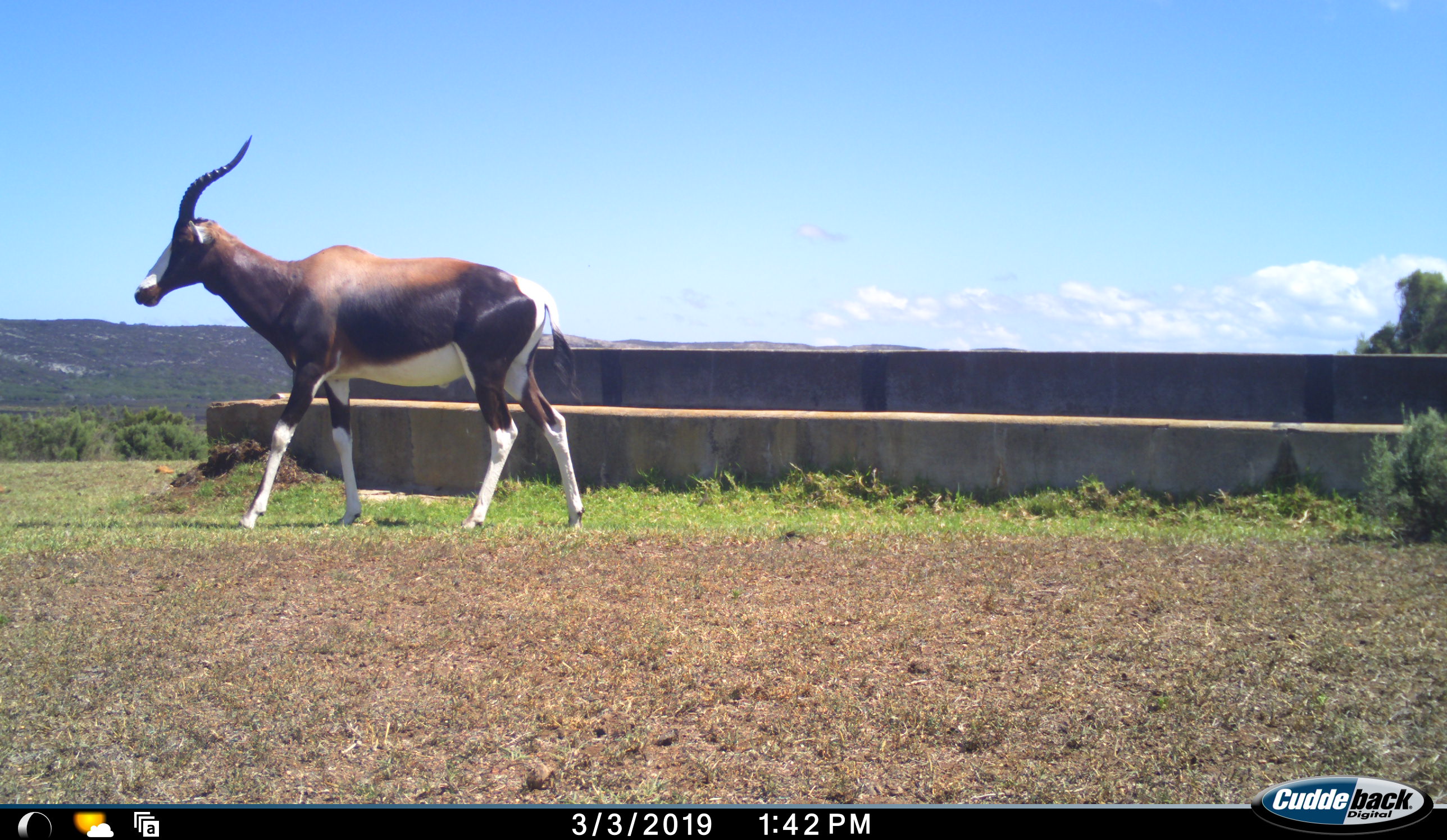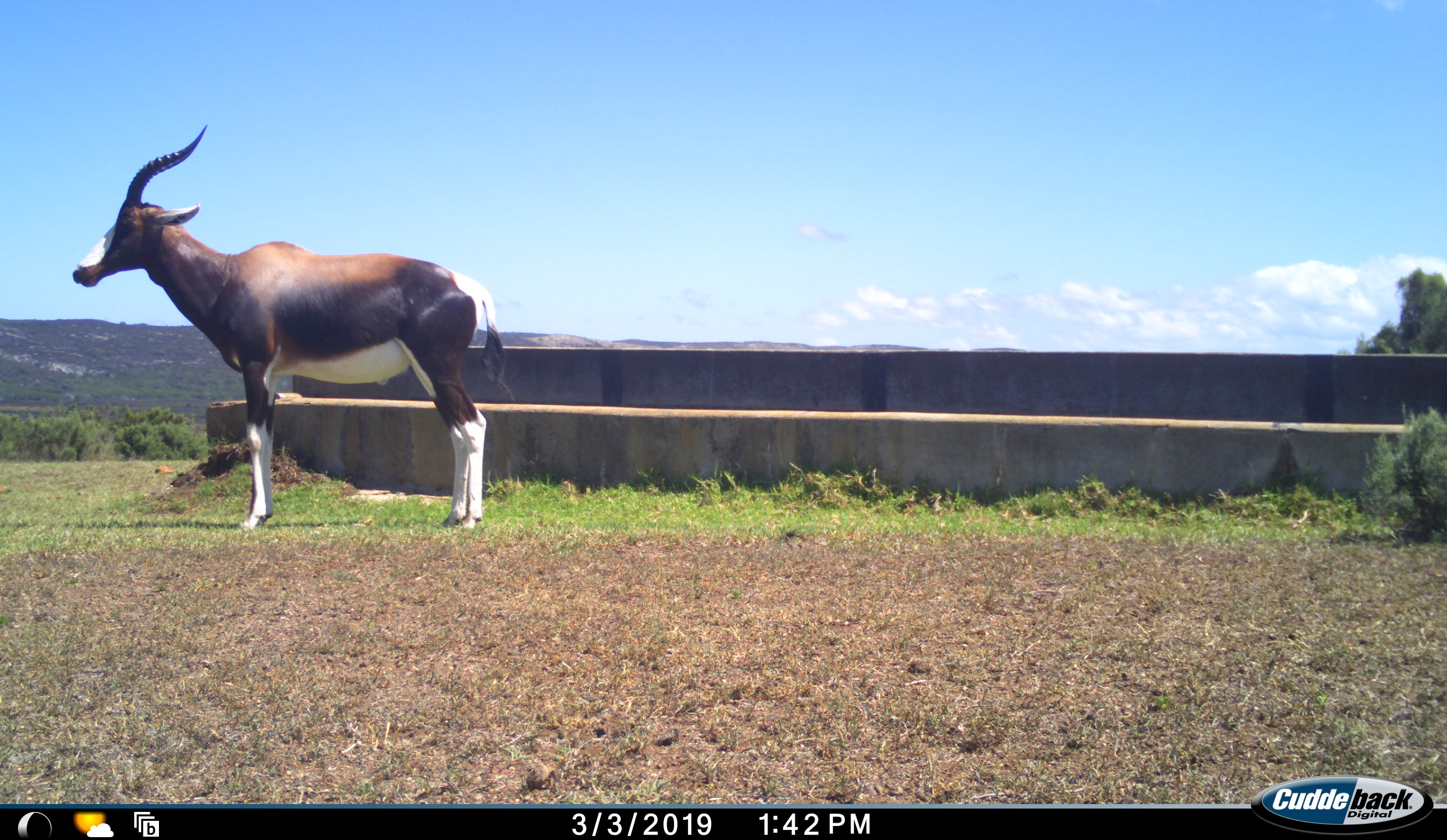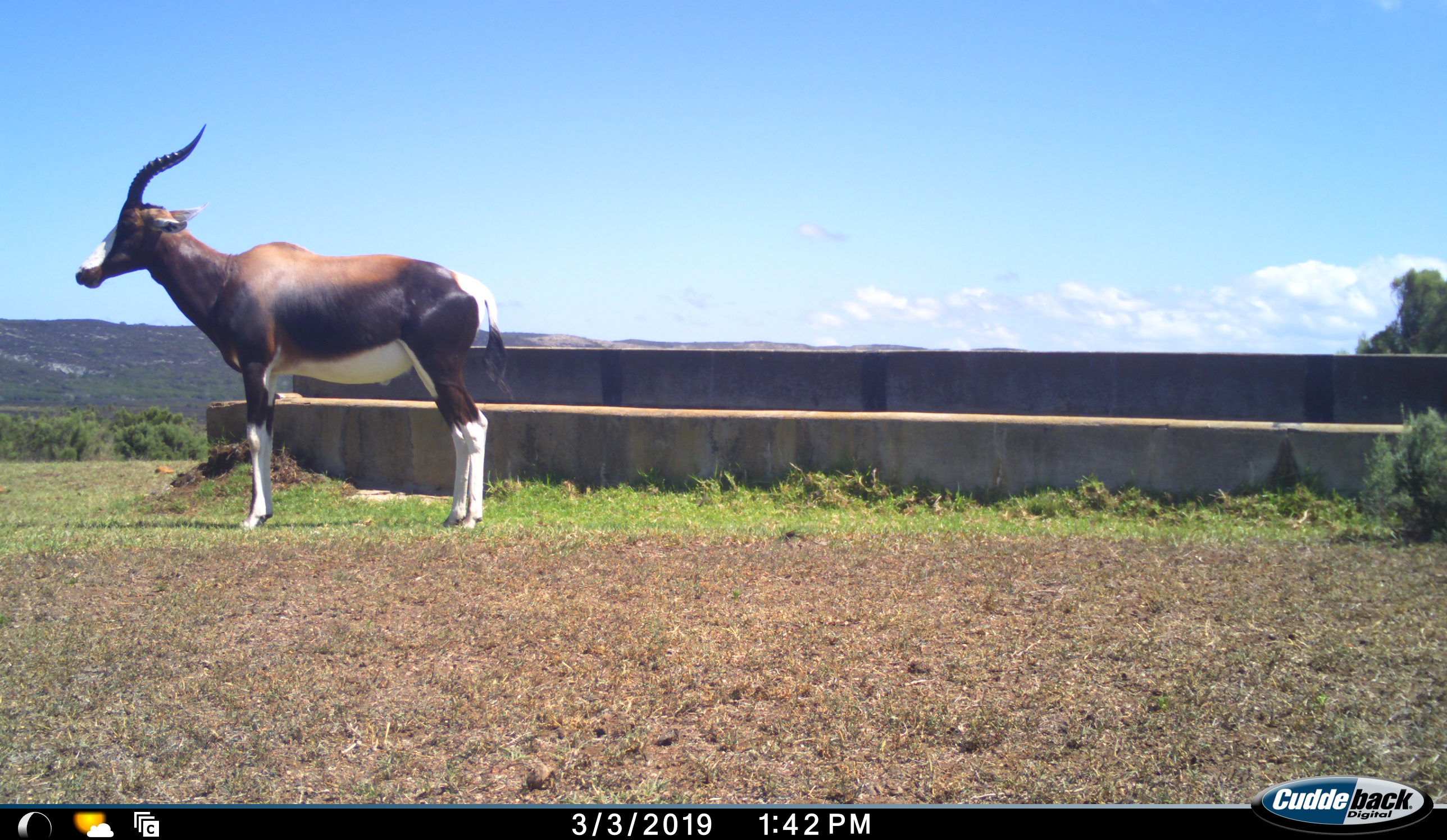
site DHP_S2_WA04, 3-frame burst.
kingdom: Animalia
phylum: Chordata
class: Mammalia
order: Artiodactyla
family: Bovidae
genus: Damaliscus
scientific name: Damaliscus pygargus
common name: bontebok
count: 1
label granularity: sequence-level